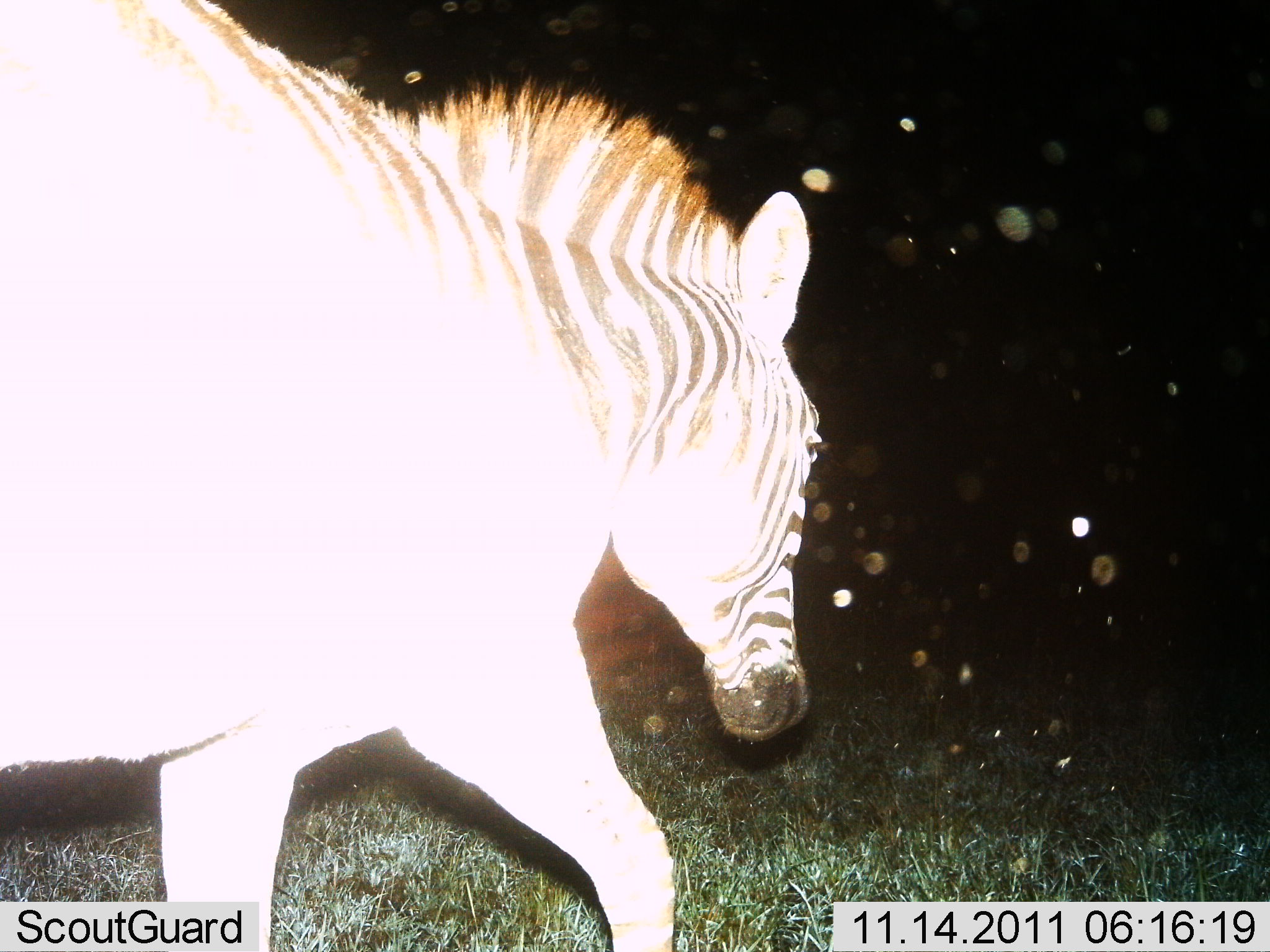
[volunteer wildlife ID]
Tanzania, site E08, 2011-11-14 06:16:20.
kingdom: Animalia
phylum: Chordata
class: Mammalia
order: Perissodactyla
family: Equidae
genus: Equus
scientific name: Equus quagga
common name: plains zebra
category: zebra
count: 1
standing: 22%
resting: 0%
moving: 78%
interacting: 0%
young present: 0%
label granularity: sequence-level